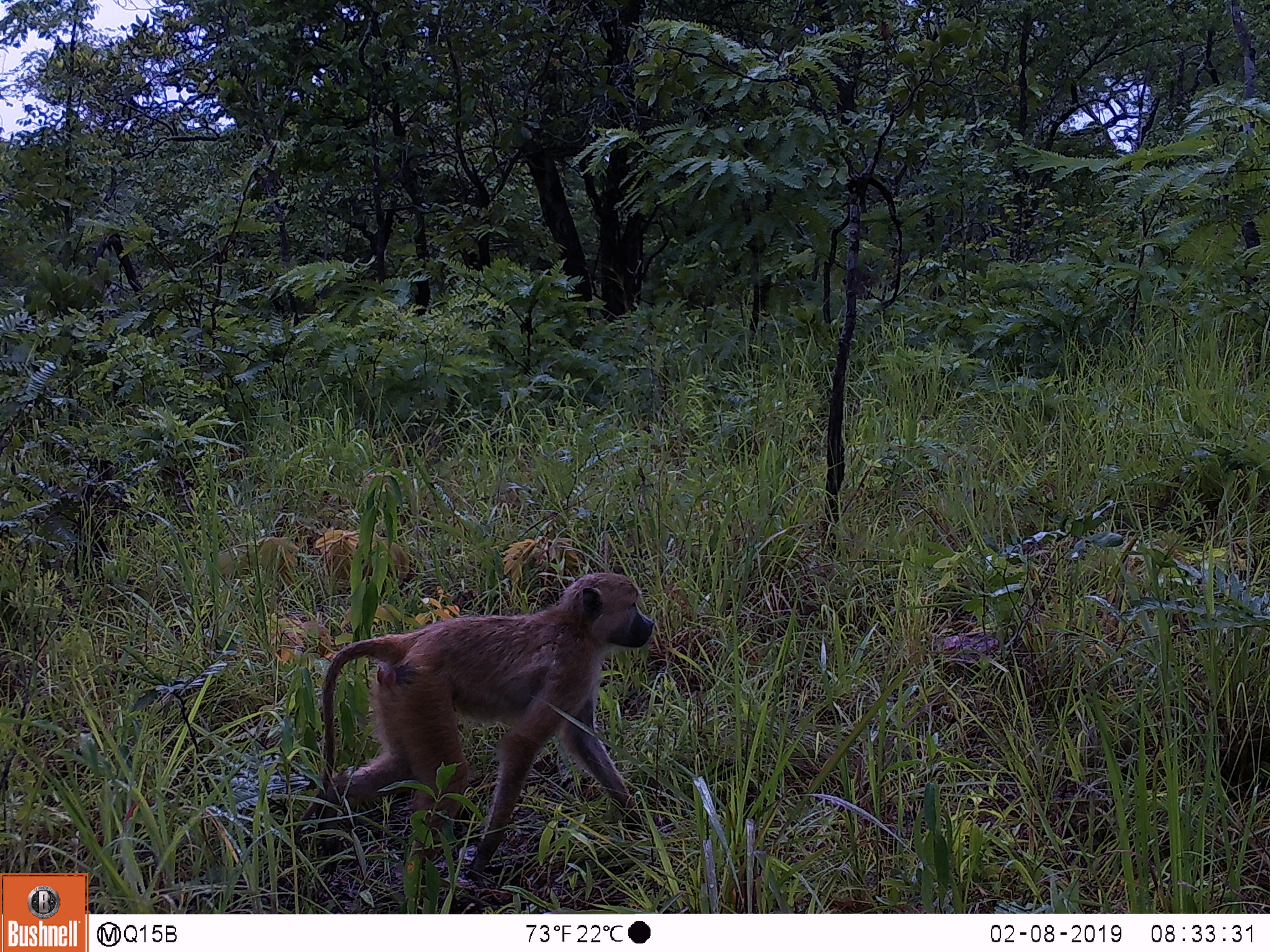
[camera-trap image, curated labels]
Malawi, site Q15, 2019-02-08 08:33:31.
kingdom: Animalia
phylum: Chordata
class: Mammalia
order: Primates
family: Cercopithecidae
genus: Papio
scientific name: Papio cynocephalus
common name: yellow baboon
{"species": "yellow baboon (Papio cynocephalus)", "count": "1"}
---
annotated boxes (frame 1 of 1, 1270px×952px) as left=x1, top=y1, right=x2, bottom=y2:
yellow baboon: left=297, top=561, right=663, bottom=905